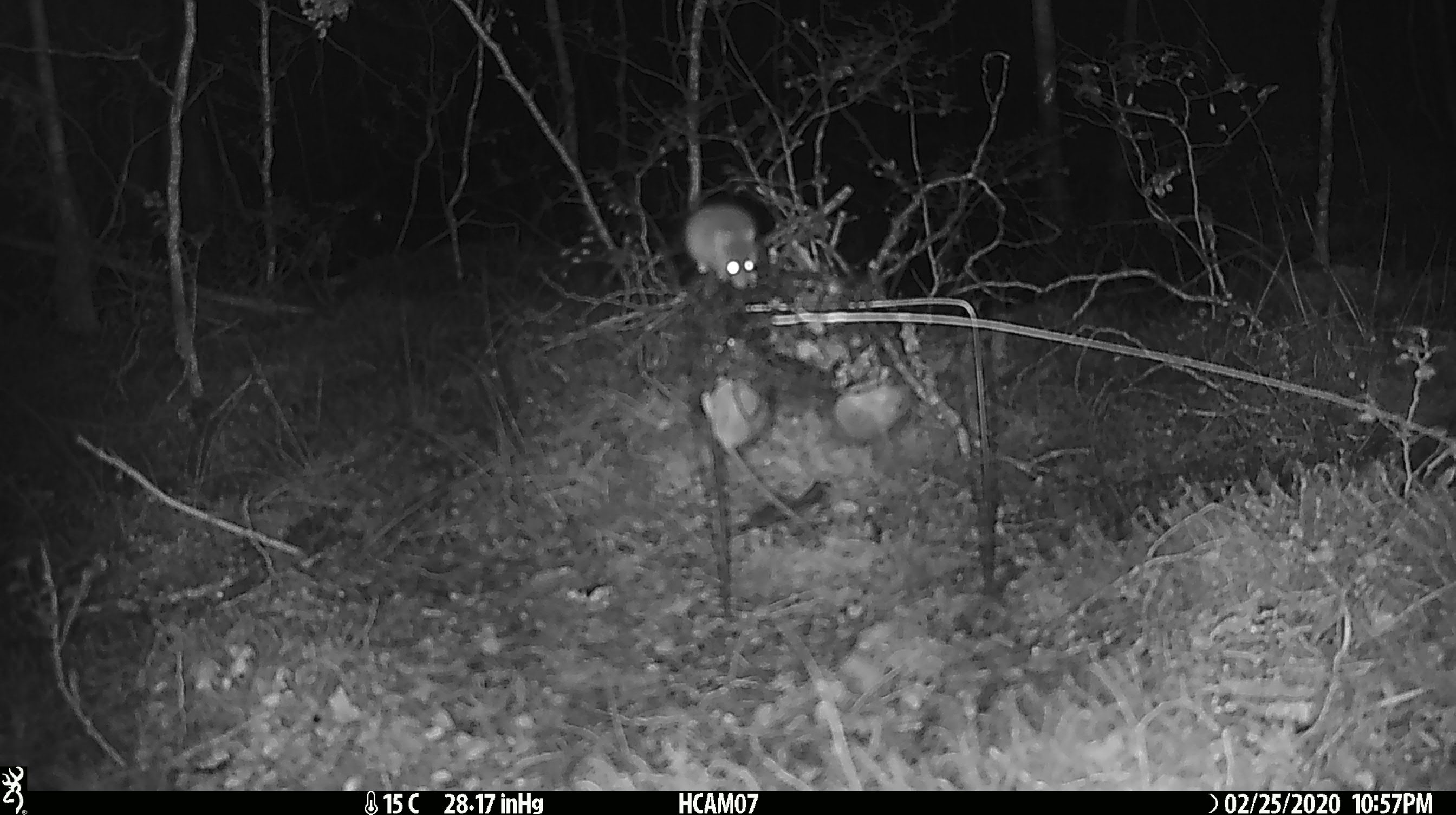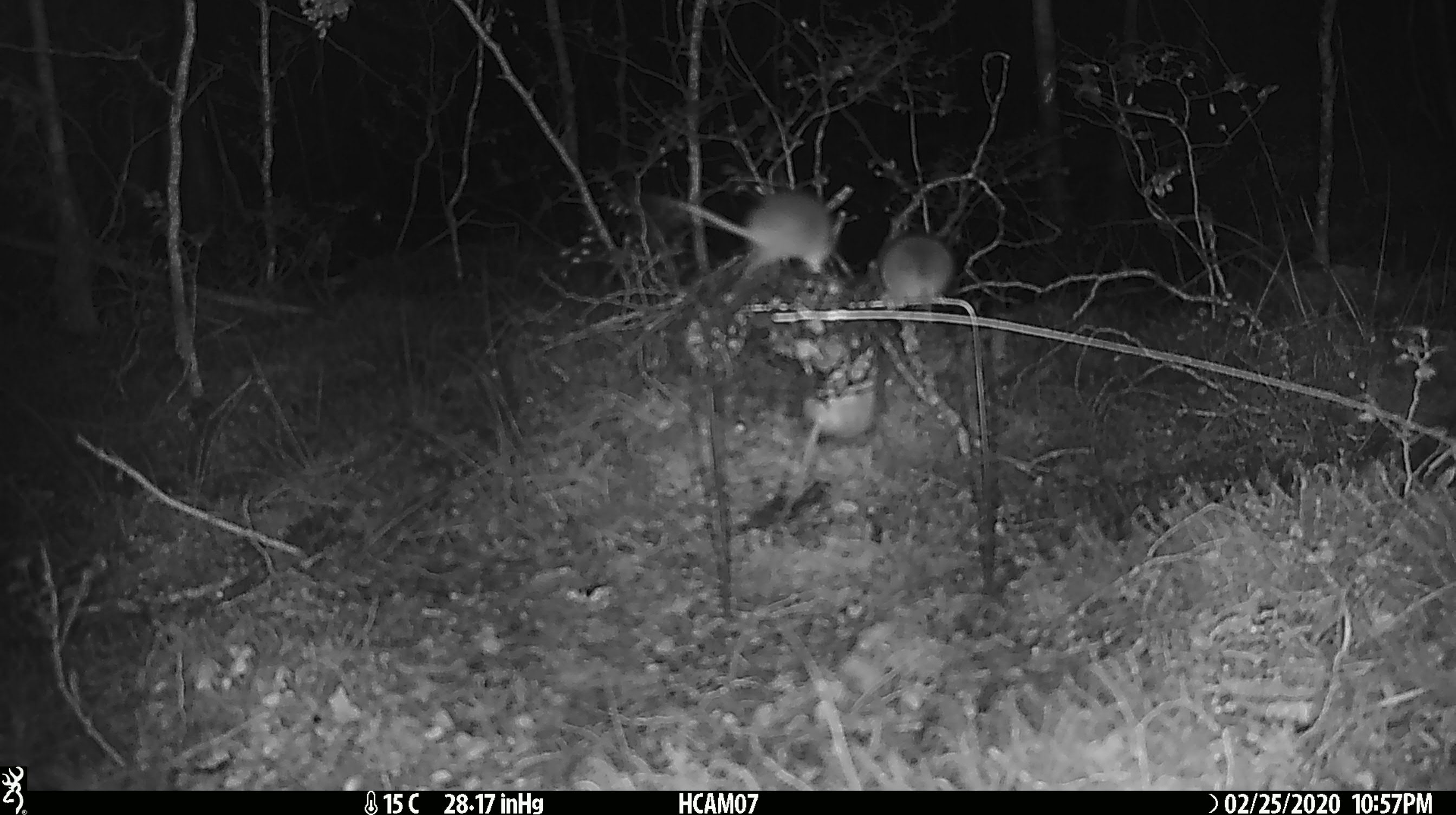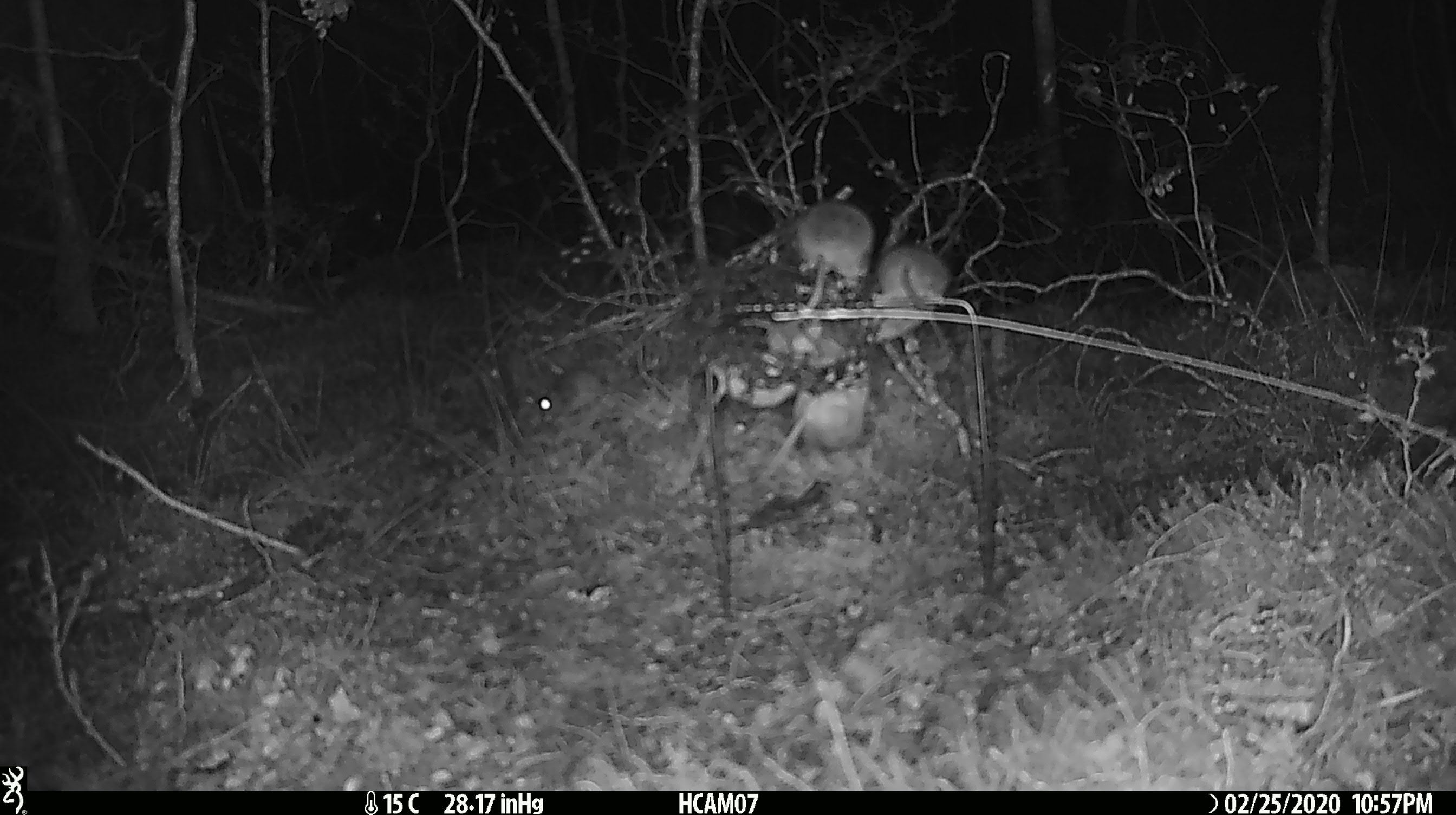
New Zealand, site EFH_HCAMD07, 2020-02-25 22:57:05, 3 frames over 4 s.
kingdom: Animalia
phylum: Chordata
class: Mammalia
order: Rodentia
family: Muridae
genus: Mus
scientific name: Mus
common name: mouse